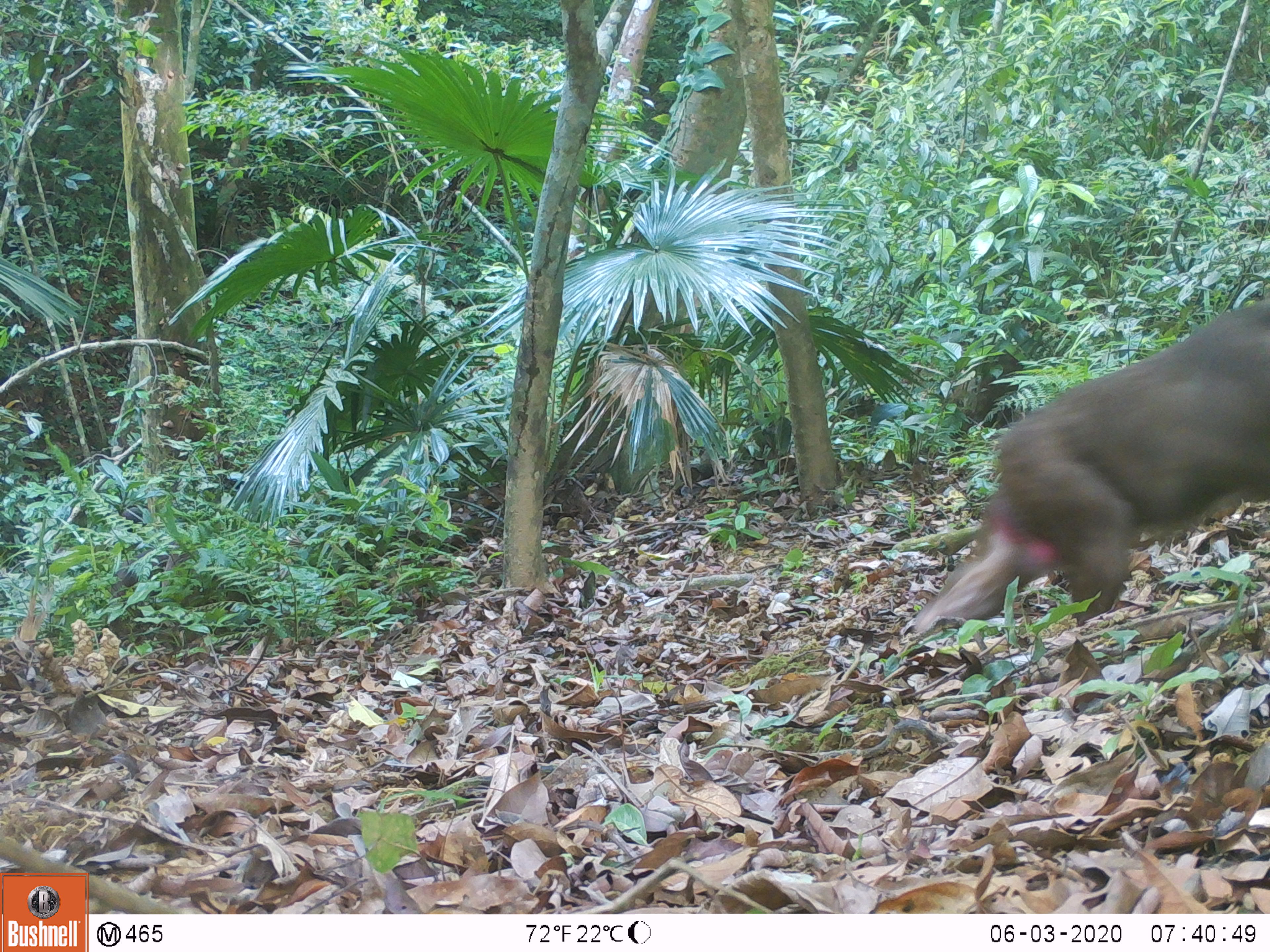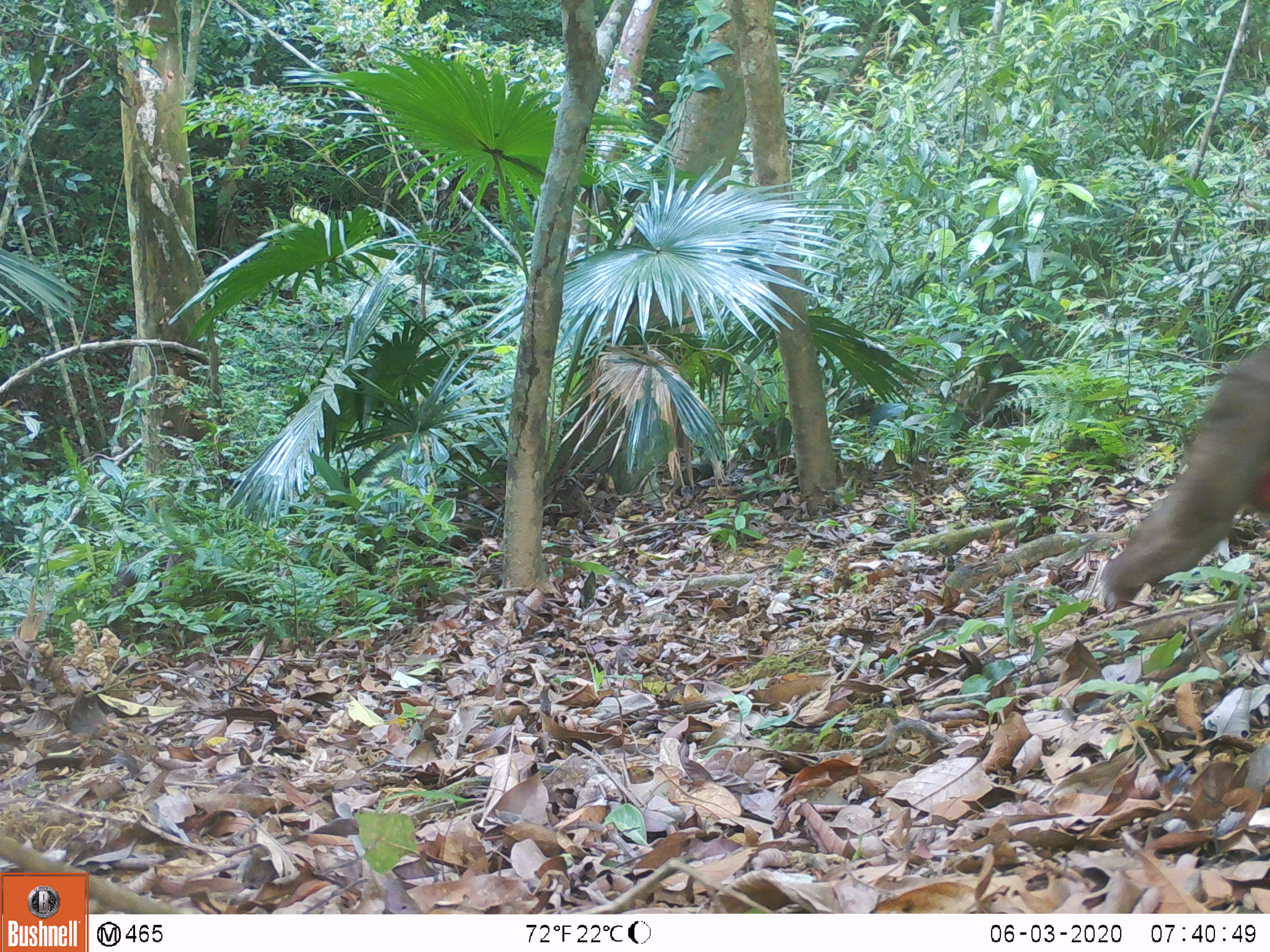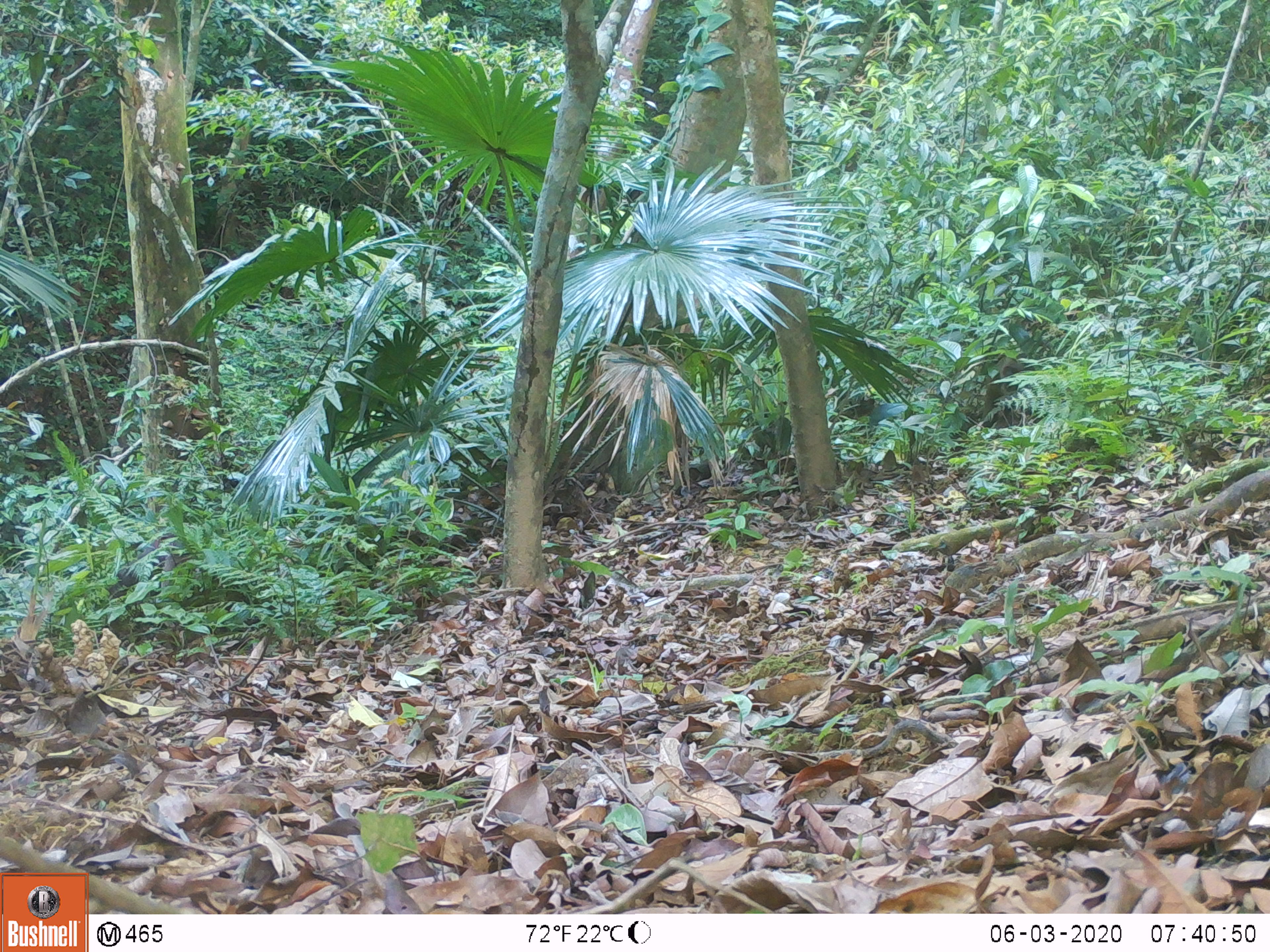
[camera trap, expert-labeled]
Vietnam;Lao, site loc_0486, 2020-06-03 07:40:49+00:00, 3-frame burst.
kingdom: Animalia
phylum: Chordata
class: Mammalia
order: Primates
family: Cercopithecidae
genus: Macaca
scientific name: Macaca arctoides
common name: stump-tailed macaque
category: stump tailed macaque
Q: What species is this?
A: Stump tailed macaque (stump-tailed macaque) (Macaca arctoides).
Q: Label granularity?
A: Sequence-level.